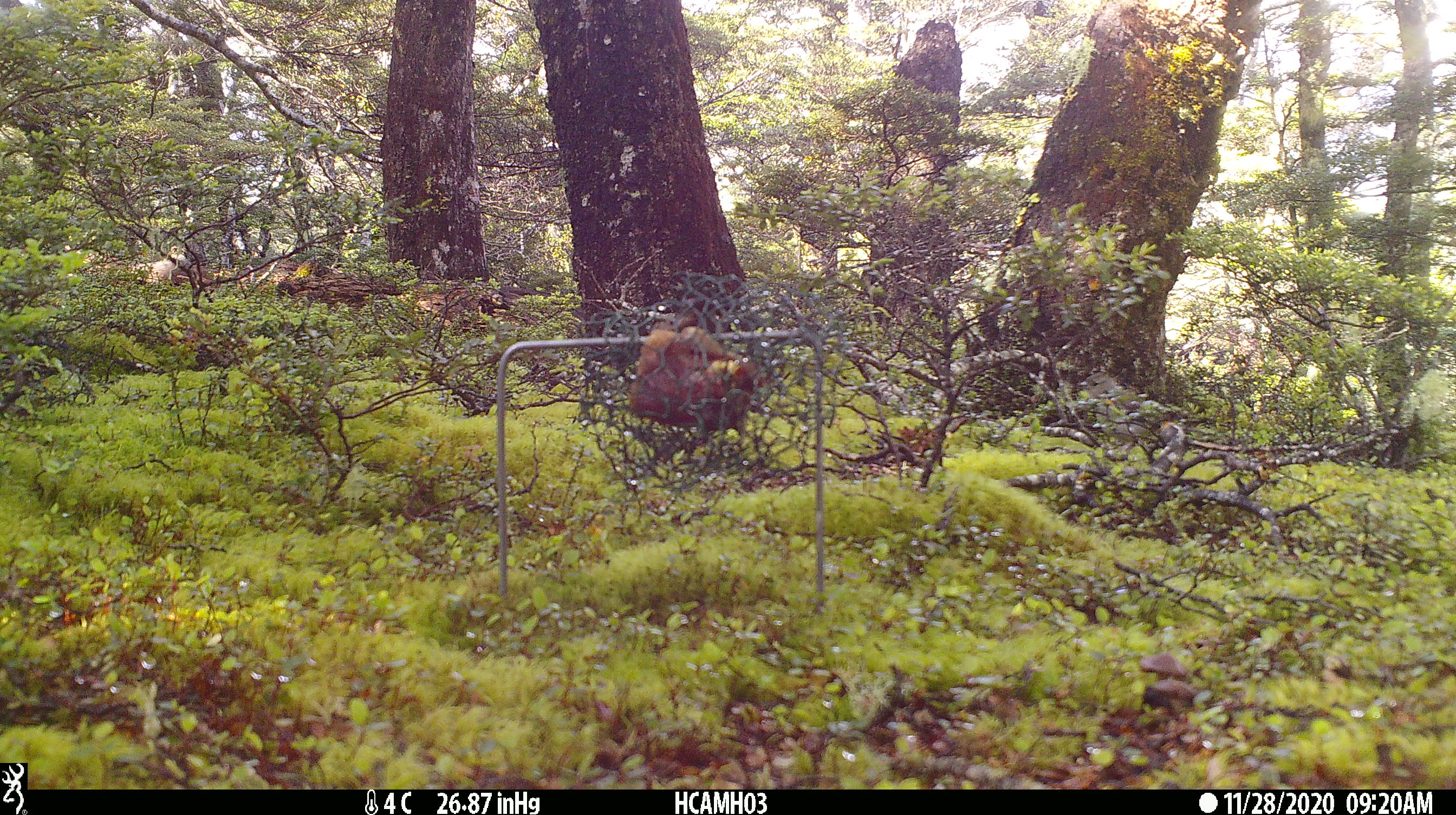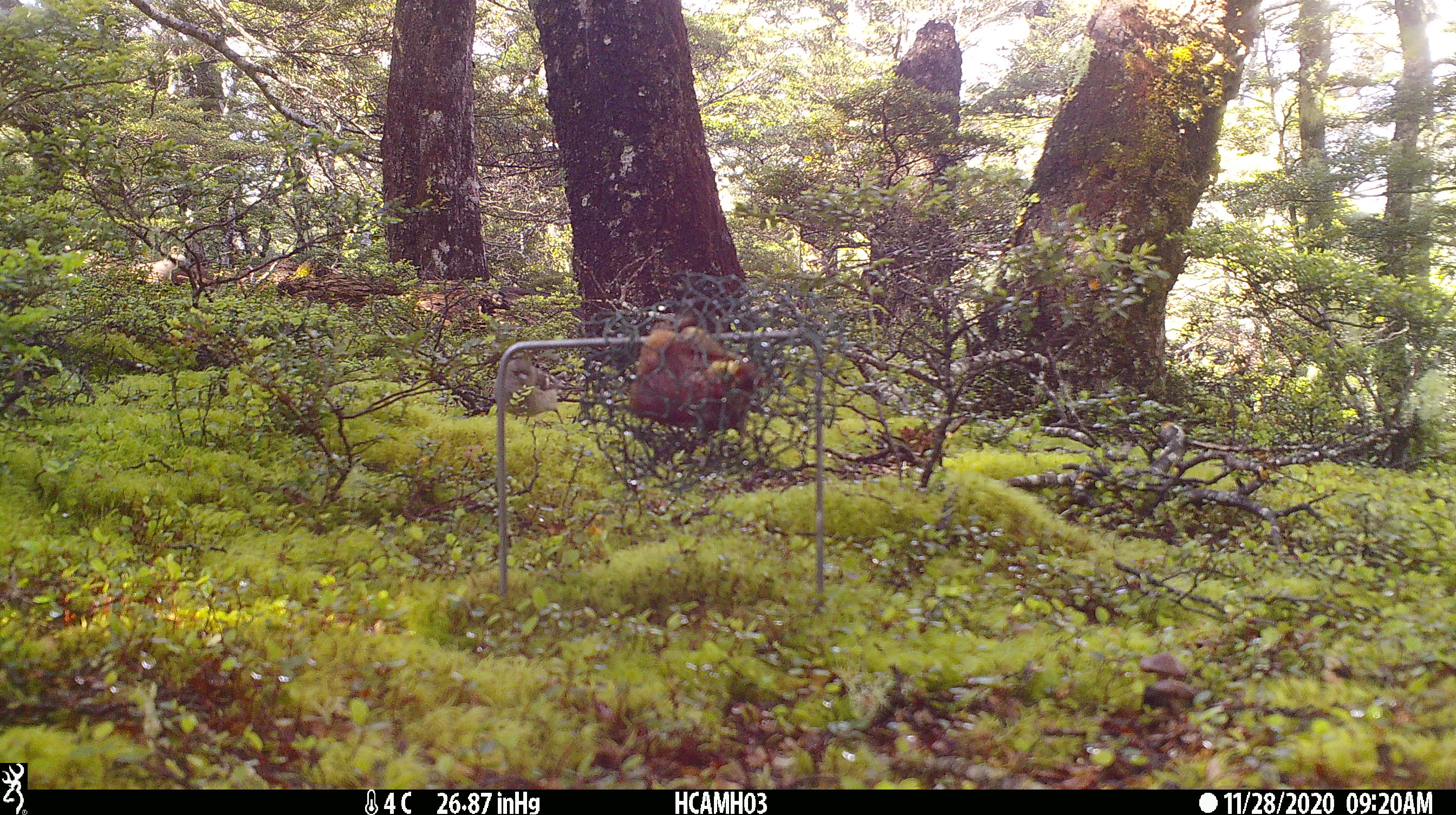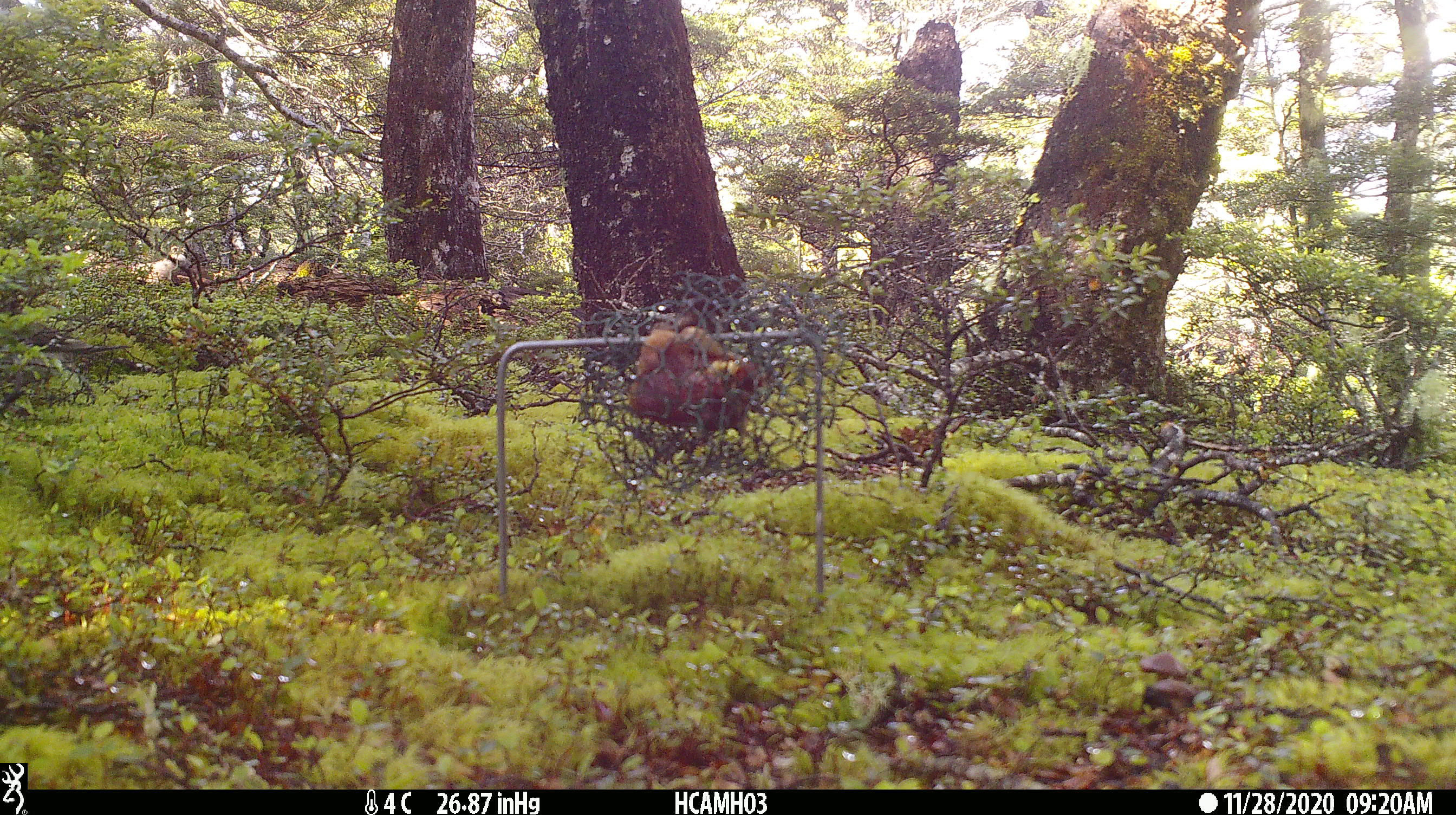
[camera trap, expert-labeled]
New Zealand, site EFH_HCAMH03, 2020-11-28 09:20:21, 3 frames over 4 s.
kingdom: Animalia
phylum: Chordata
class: Aves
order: Passeriformes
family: Fringillidae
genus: Fringilla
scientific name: Fringilla coelebs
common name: common chaffinch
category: chaffinch